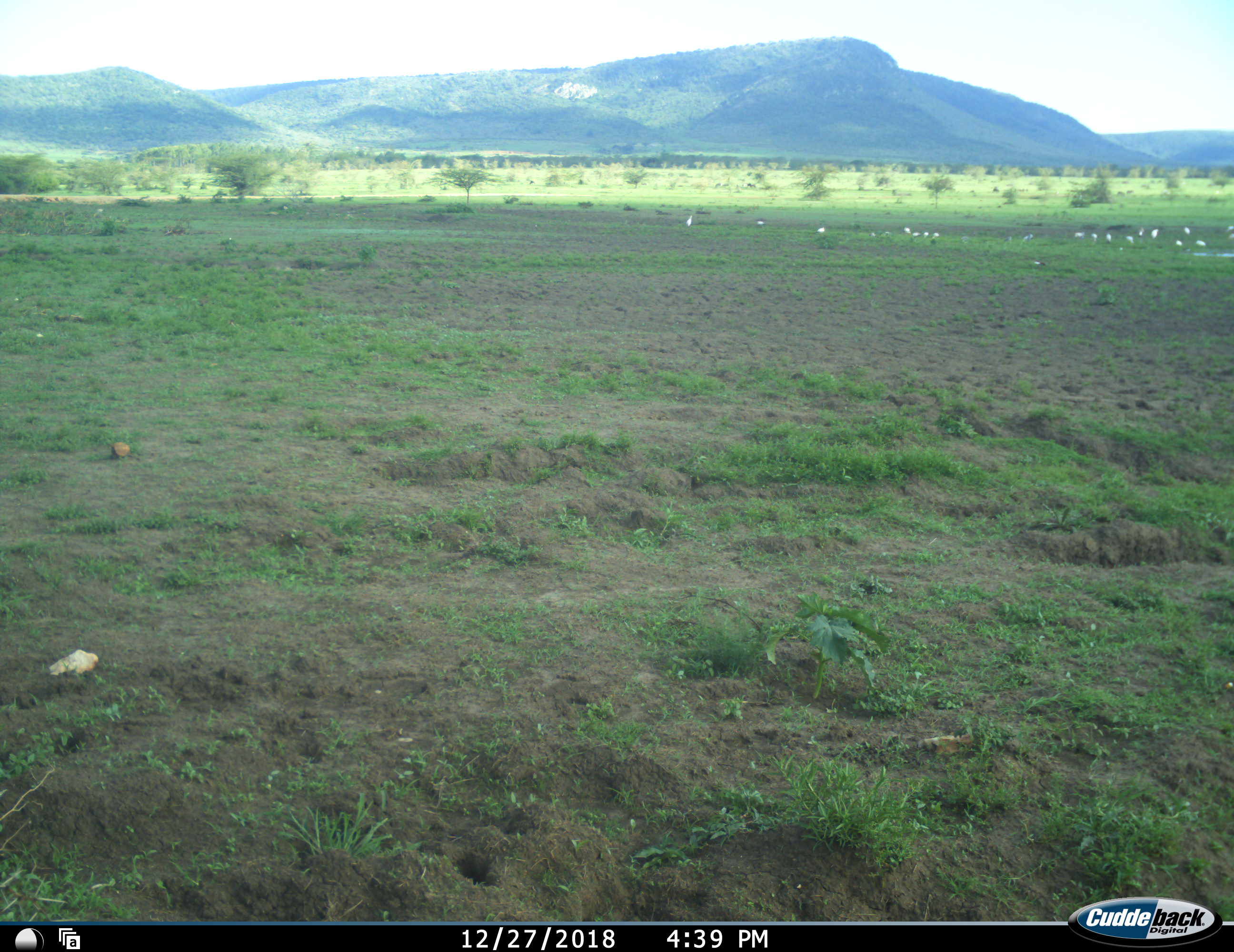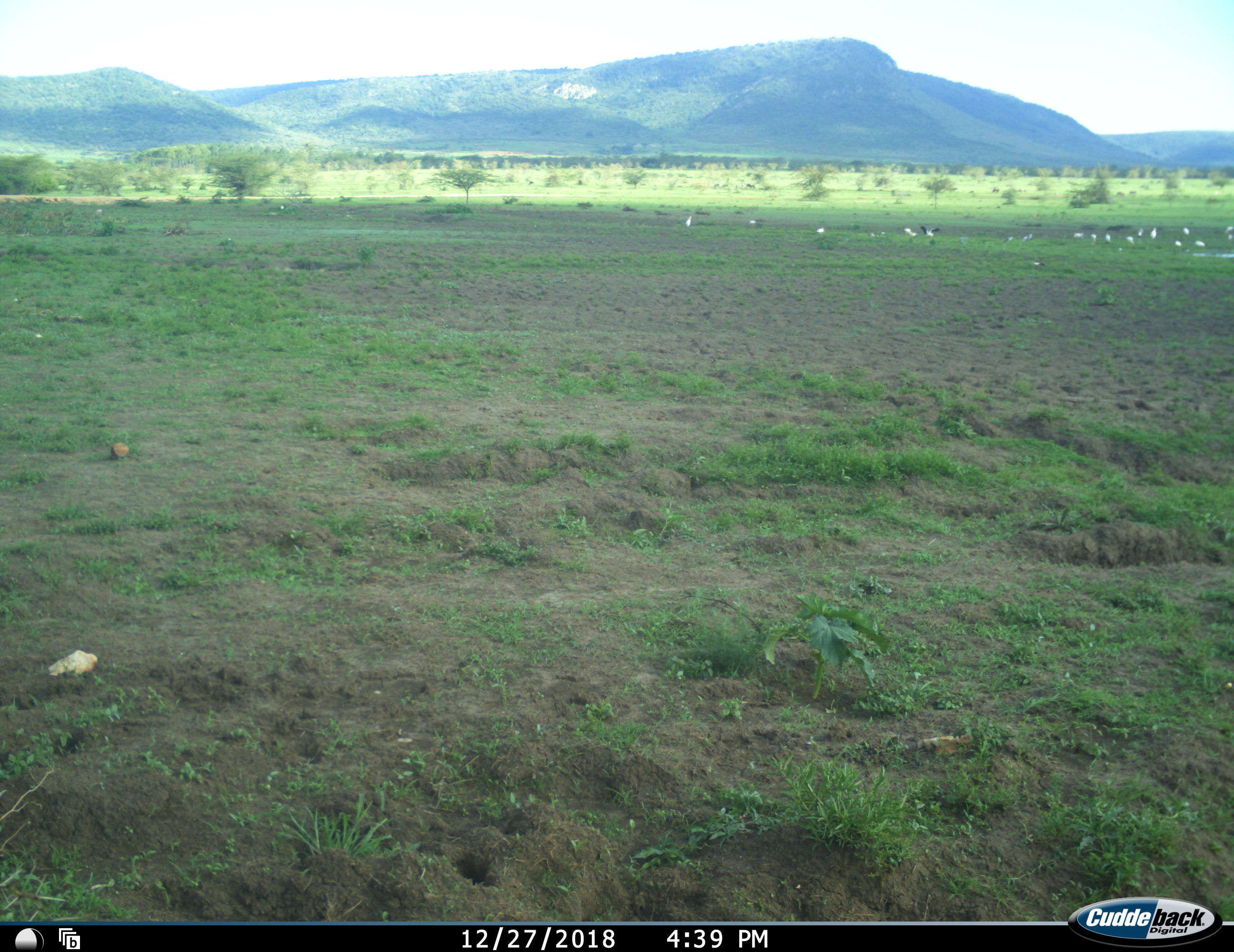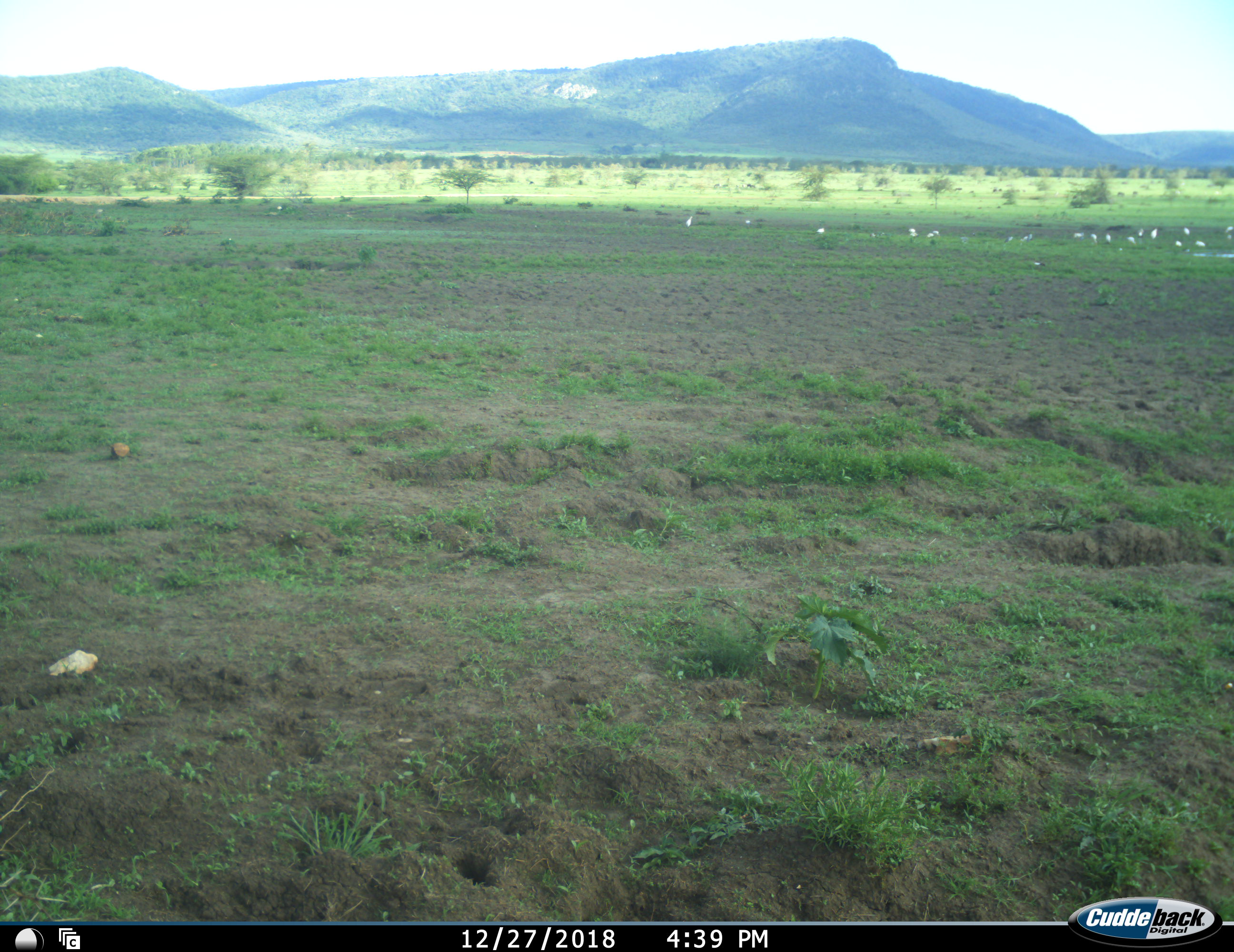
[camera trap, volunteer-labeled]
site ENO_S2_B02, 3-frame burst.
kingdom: Animalia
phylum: Chordata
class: Aves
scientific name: Aves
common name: bird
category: birdother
Birdother (bird) (Aves), count 11-50. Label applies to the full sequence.